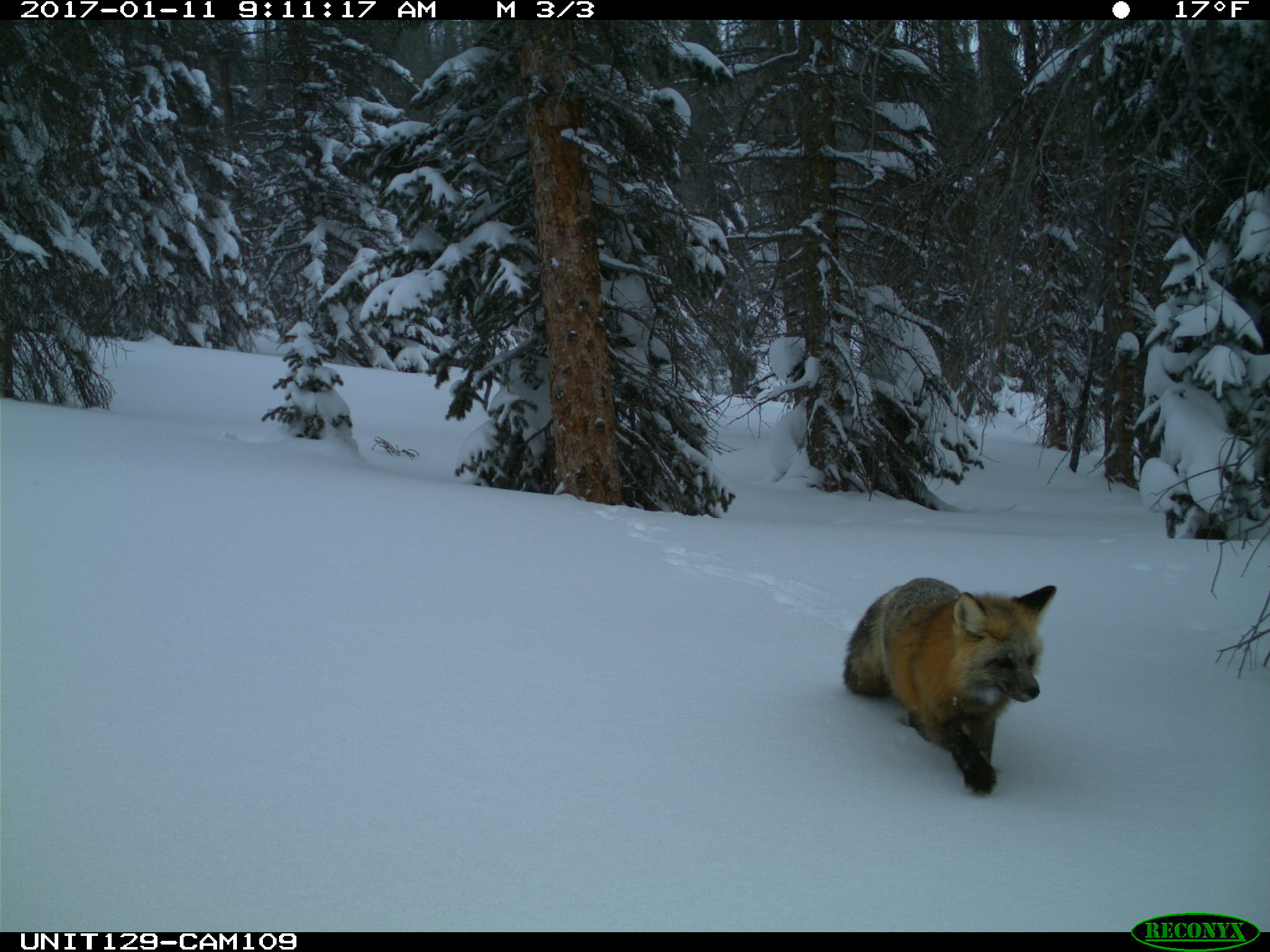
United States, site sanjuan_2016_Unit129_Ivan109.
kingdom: Animalia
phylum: Chordata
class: Mammalia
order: Carnivora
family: Canidae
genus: Vulpes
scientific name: Vulpes vulpes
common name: red fox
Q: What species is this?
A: Vulpes vulpes (red fox).